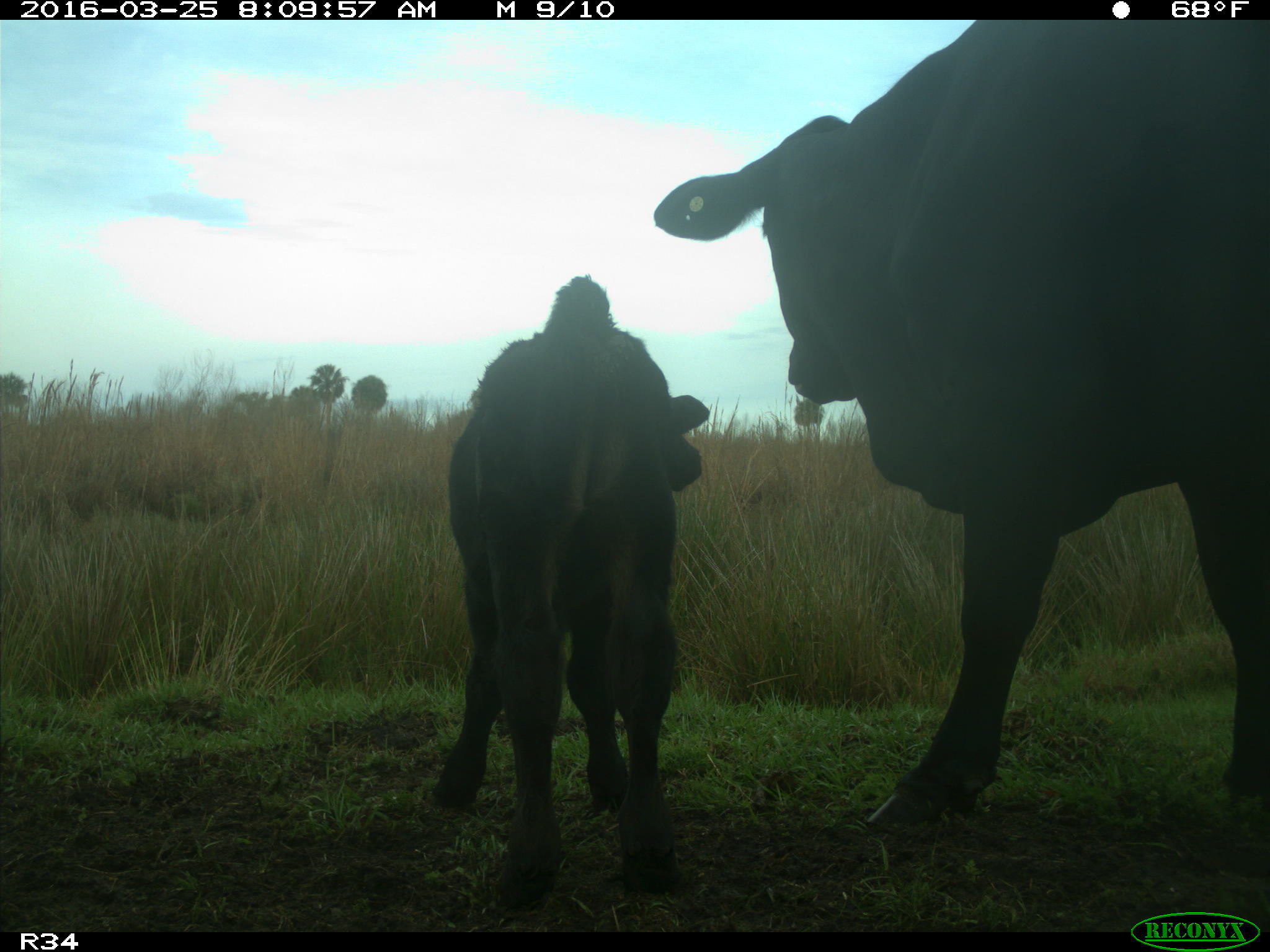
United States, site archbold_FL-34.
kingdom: Animalia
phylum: Chordata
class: Mammalia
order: Artiodactyla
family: Bovidae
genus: Bos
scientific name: Bos taurus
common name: domestic cow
Bos taurus (domestic cow).